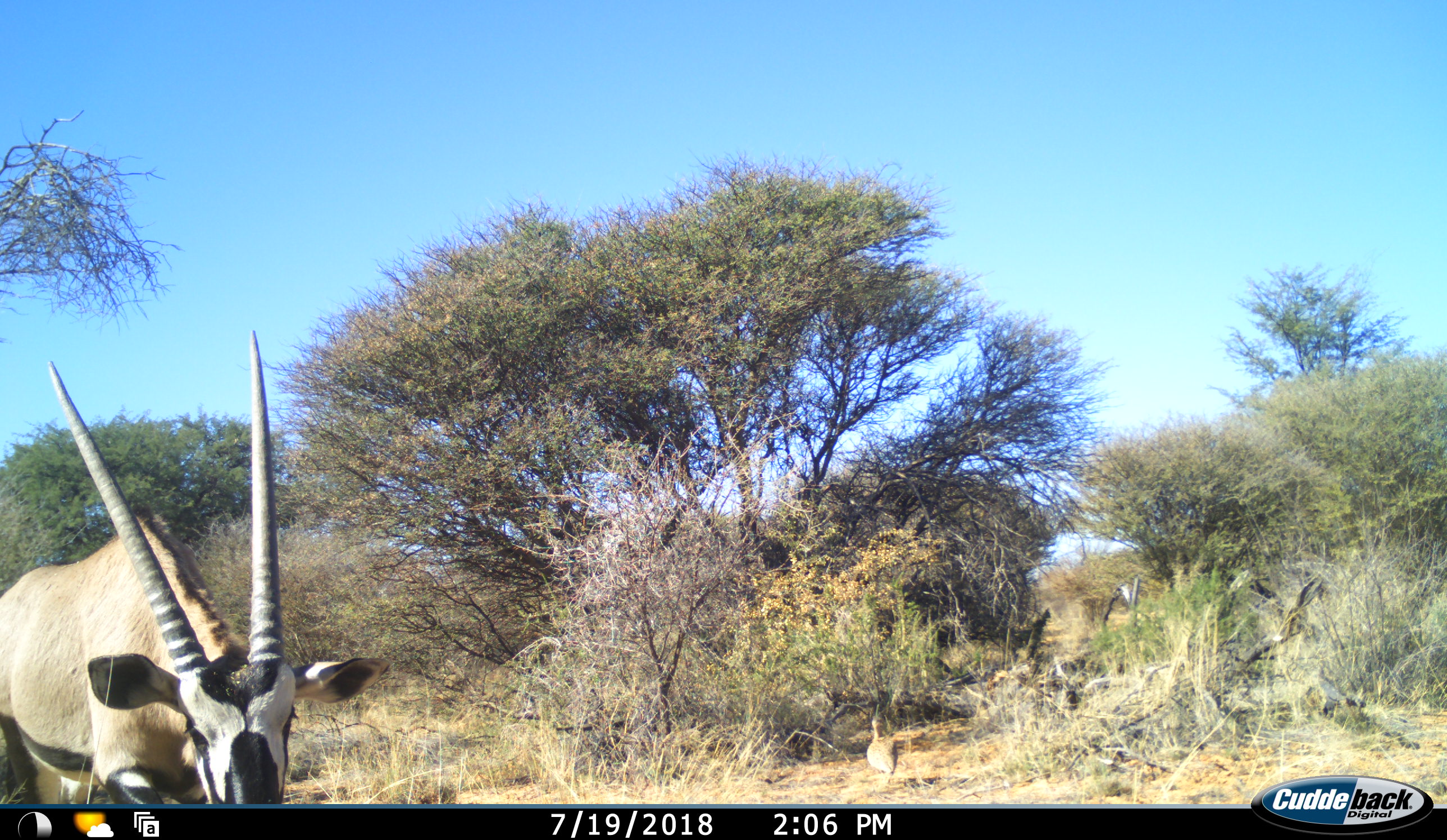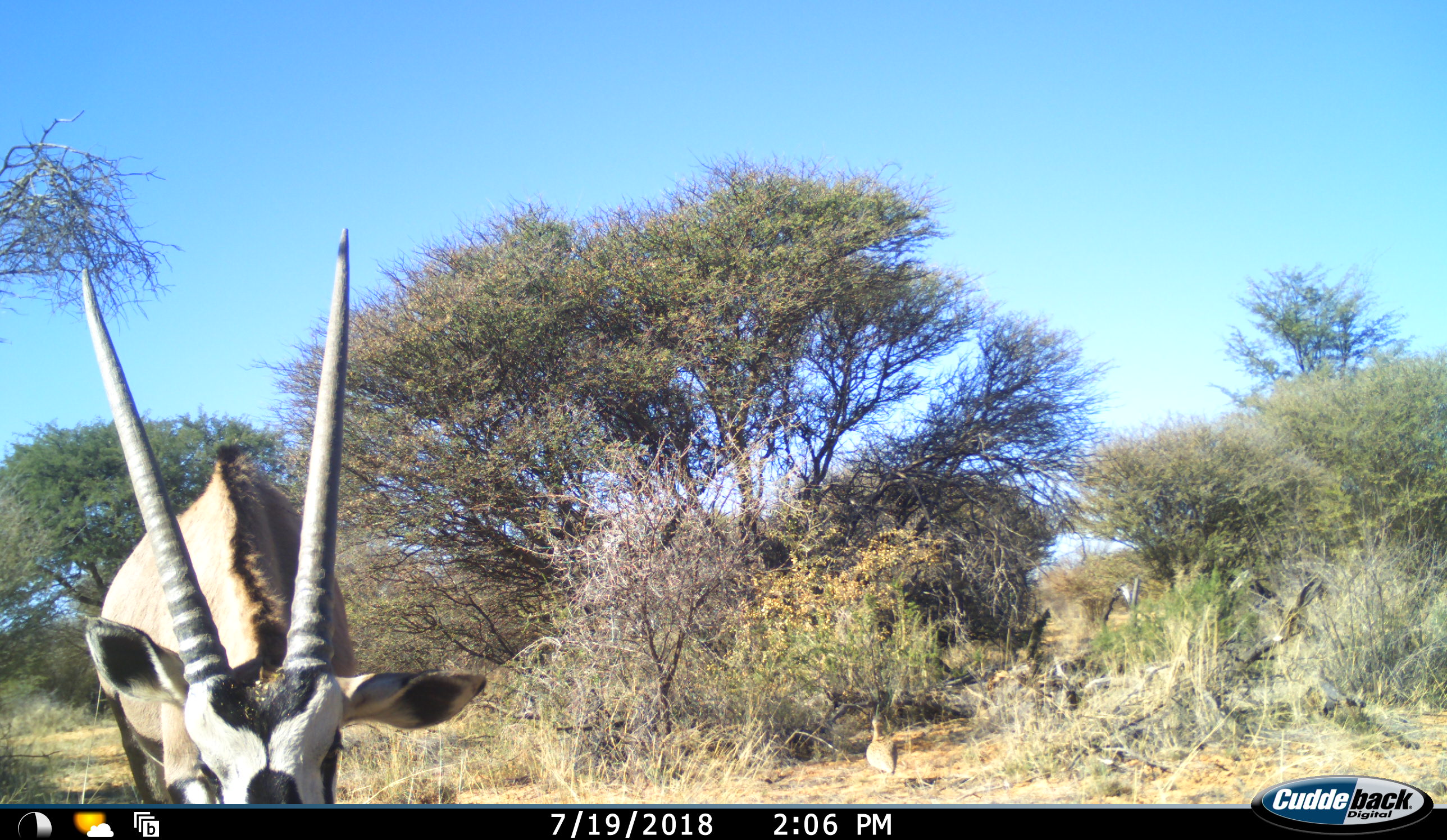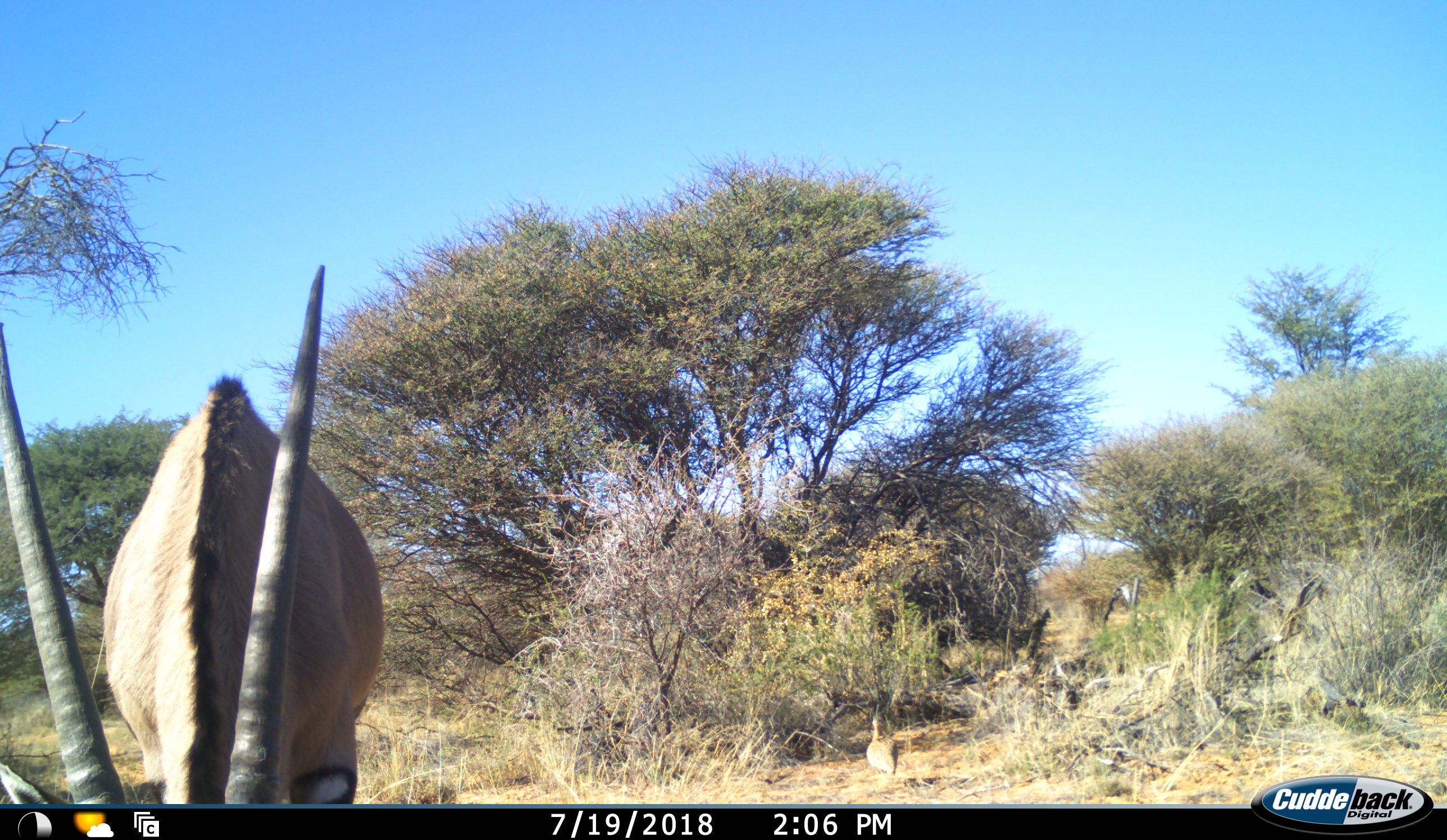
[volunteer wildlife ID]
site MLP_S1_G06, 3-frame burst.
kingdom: Animalia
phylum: Chordata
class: Mammalia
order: Artiodactyla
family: Bovidae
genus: Oryx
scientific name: Oryx gazella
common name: gemsbok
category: oryx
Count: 1.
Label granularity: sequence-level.